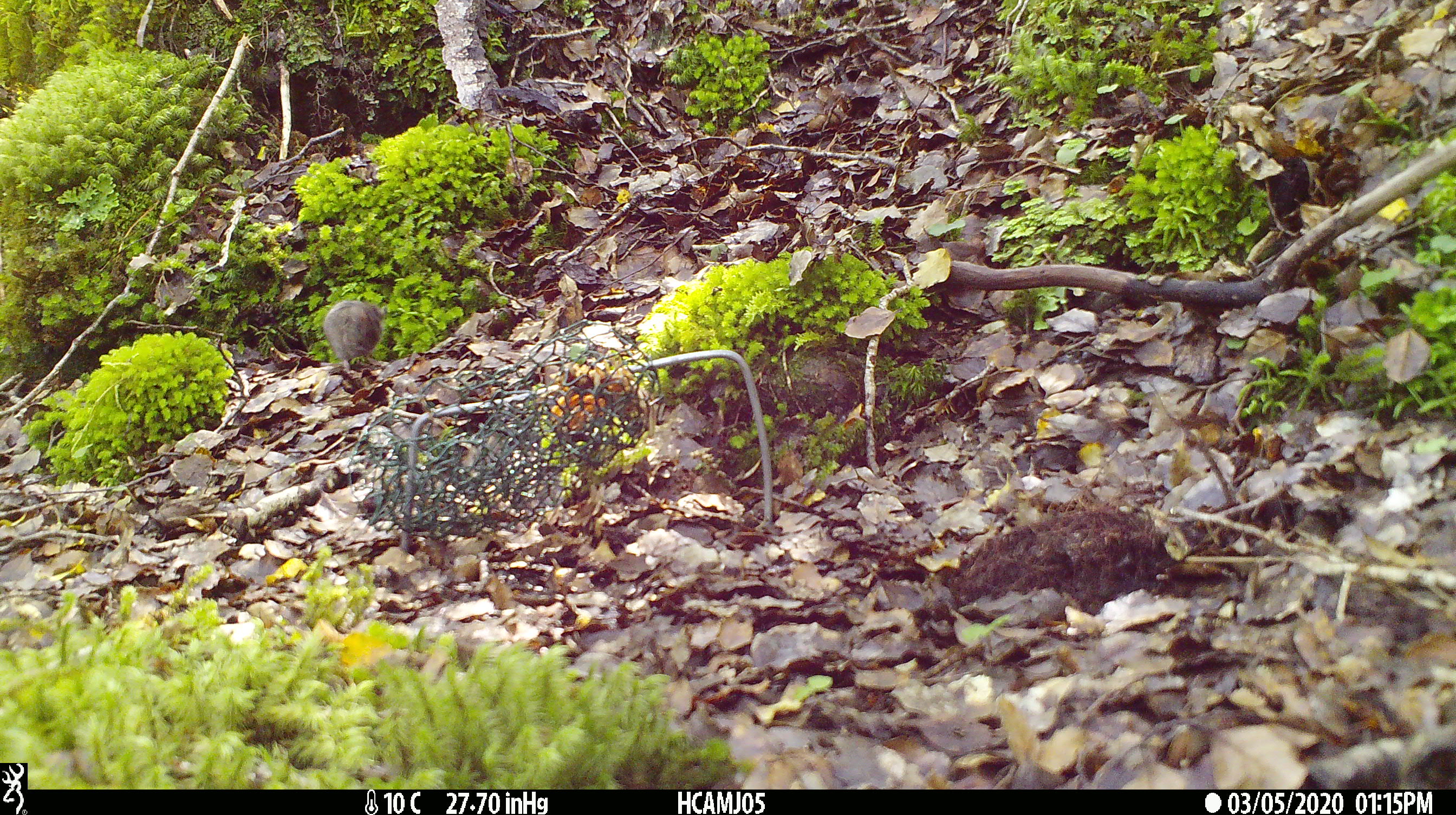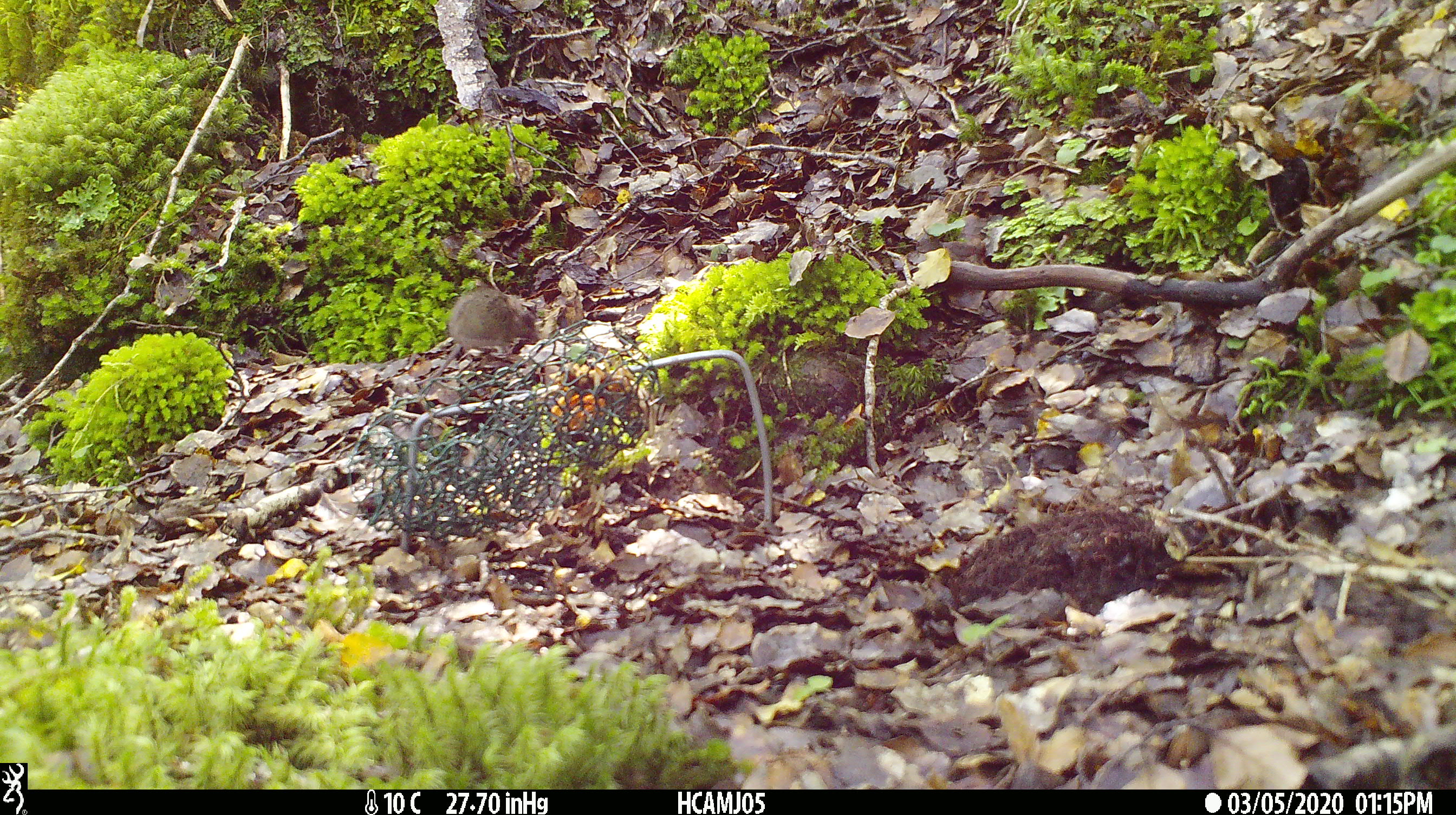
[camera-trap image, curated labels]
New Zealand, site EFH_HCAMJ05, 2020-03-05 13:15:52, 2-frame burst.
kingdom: Animalia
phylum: Chordata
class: Mammalia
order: Rodentia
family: Muridae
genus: Mus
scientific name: Mus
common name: mouse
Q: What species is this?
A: Mouse (Mus).